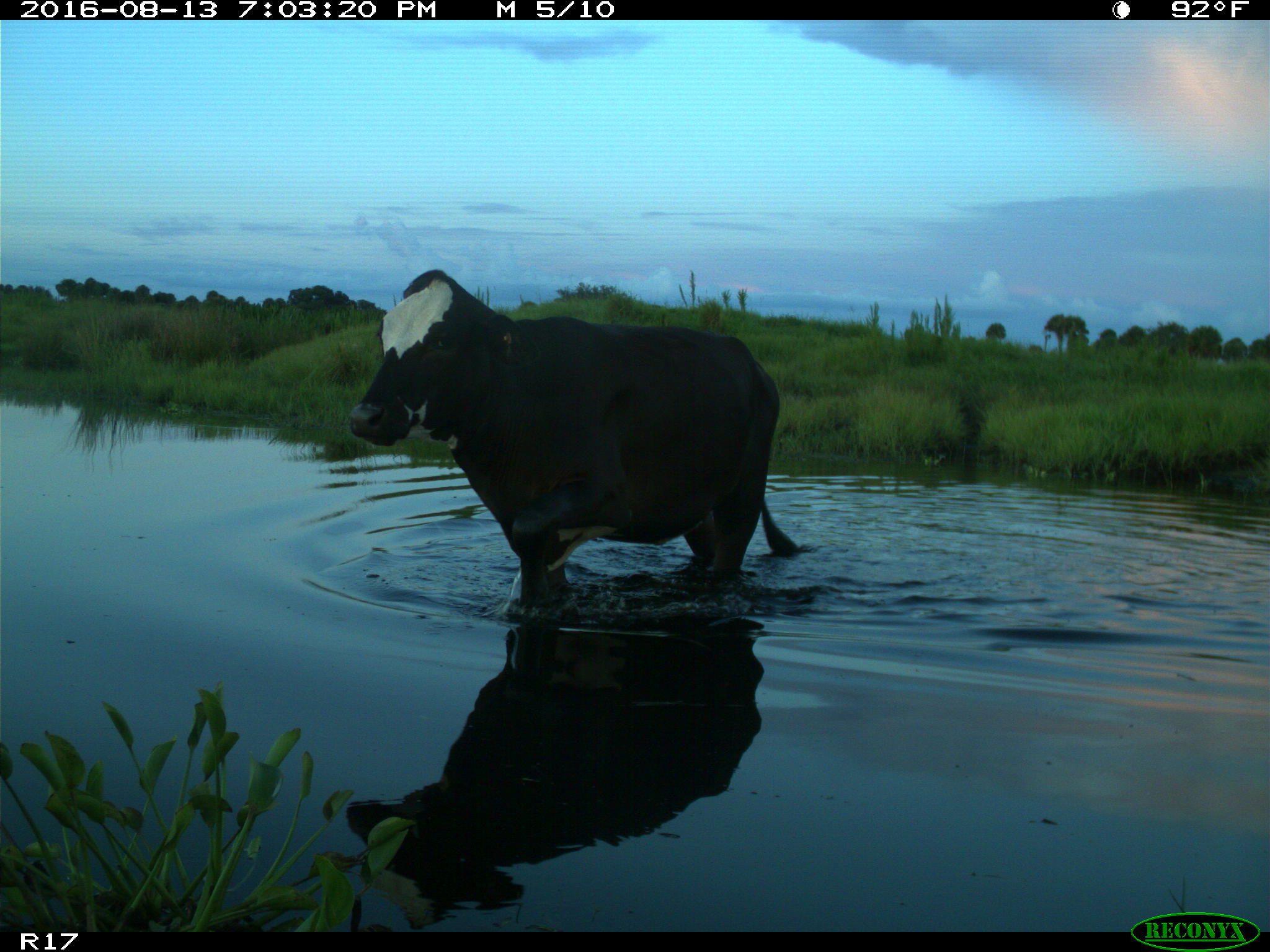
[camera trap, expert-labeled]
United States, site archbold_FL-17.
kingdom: Animalia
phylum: Chordata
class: Mammalia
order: Artiodactyla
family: Bovidae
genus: Bos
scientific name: Bos taurus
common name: domestic cow